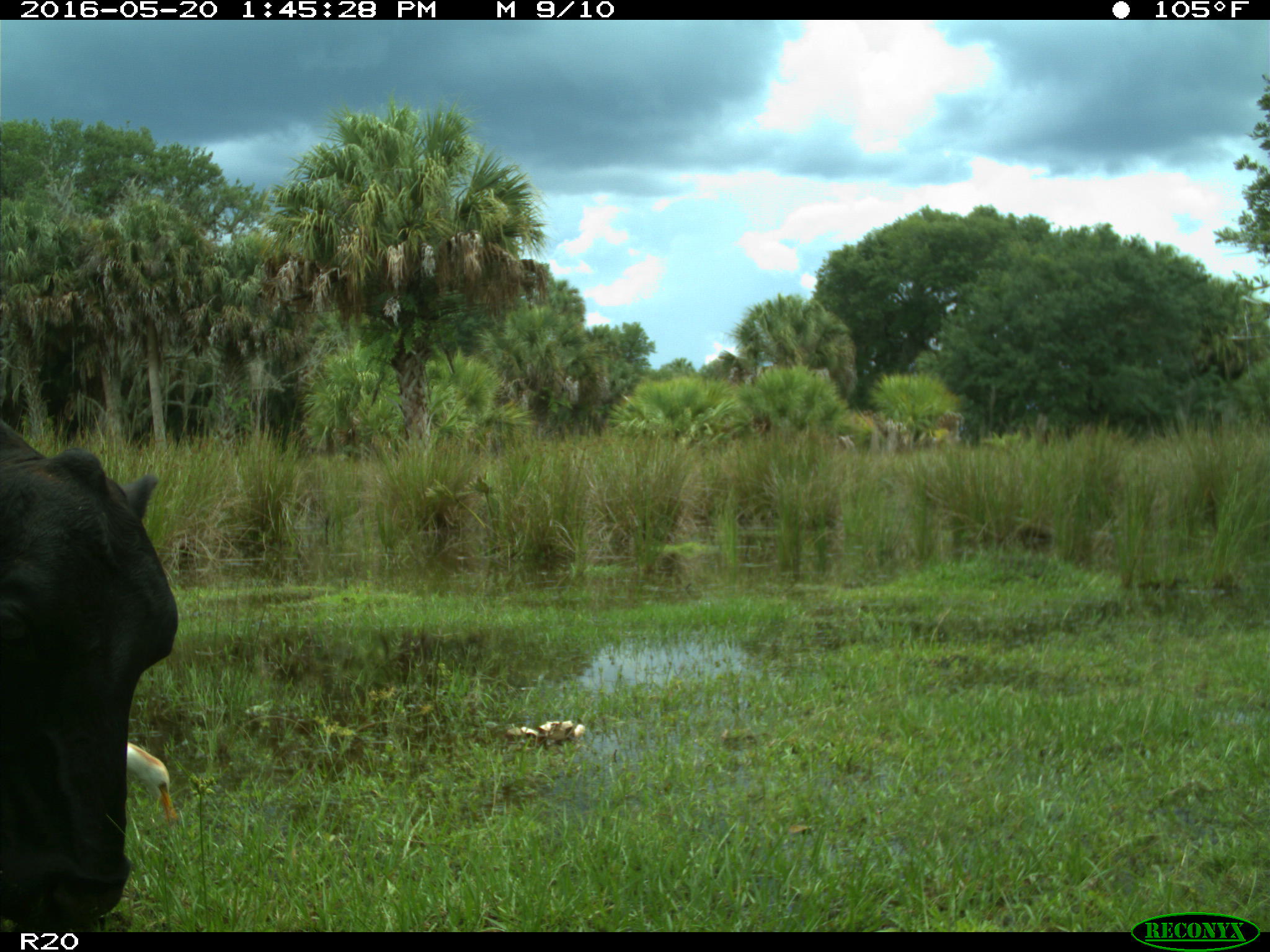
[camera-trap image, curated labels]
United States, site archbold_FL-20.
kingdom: Animalia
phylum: Chordata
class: Mammalia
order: Artiodactyla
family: Bovidae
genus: Bos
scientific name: Bos taurus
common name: domestic cow